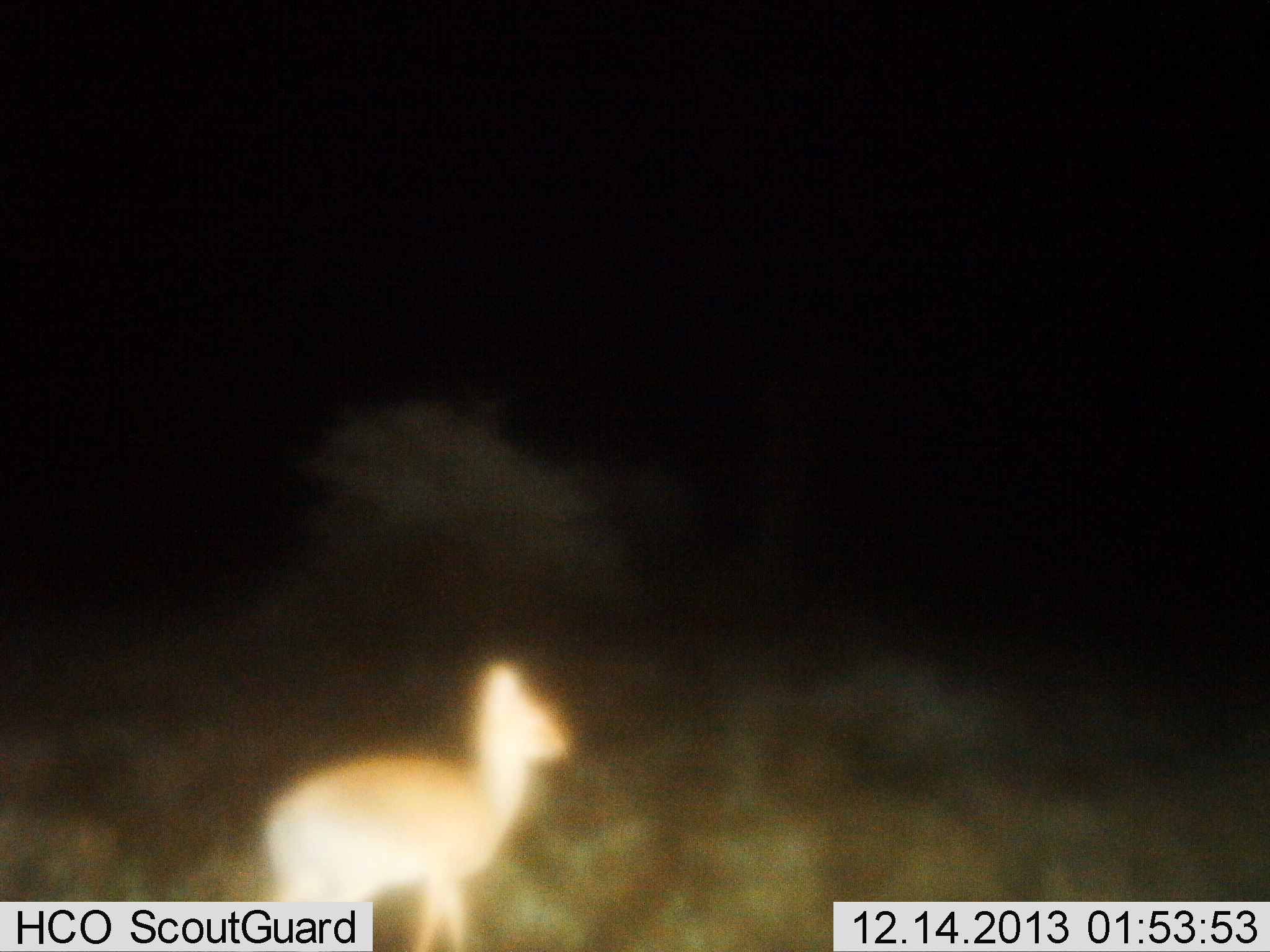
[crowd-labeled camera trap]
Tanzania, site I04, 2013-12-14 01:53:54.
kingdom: Animalia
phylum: Chordata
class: Mammalia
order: Artiodactyla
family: Bovidae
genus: Madoqua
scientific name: Madoqua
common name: dikdik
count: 1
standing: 88%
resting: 0%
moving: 12%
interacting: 0%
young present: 0%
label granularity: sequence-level